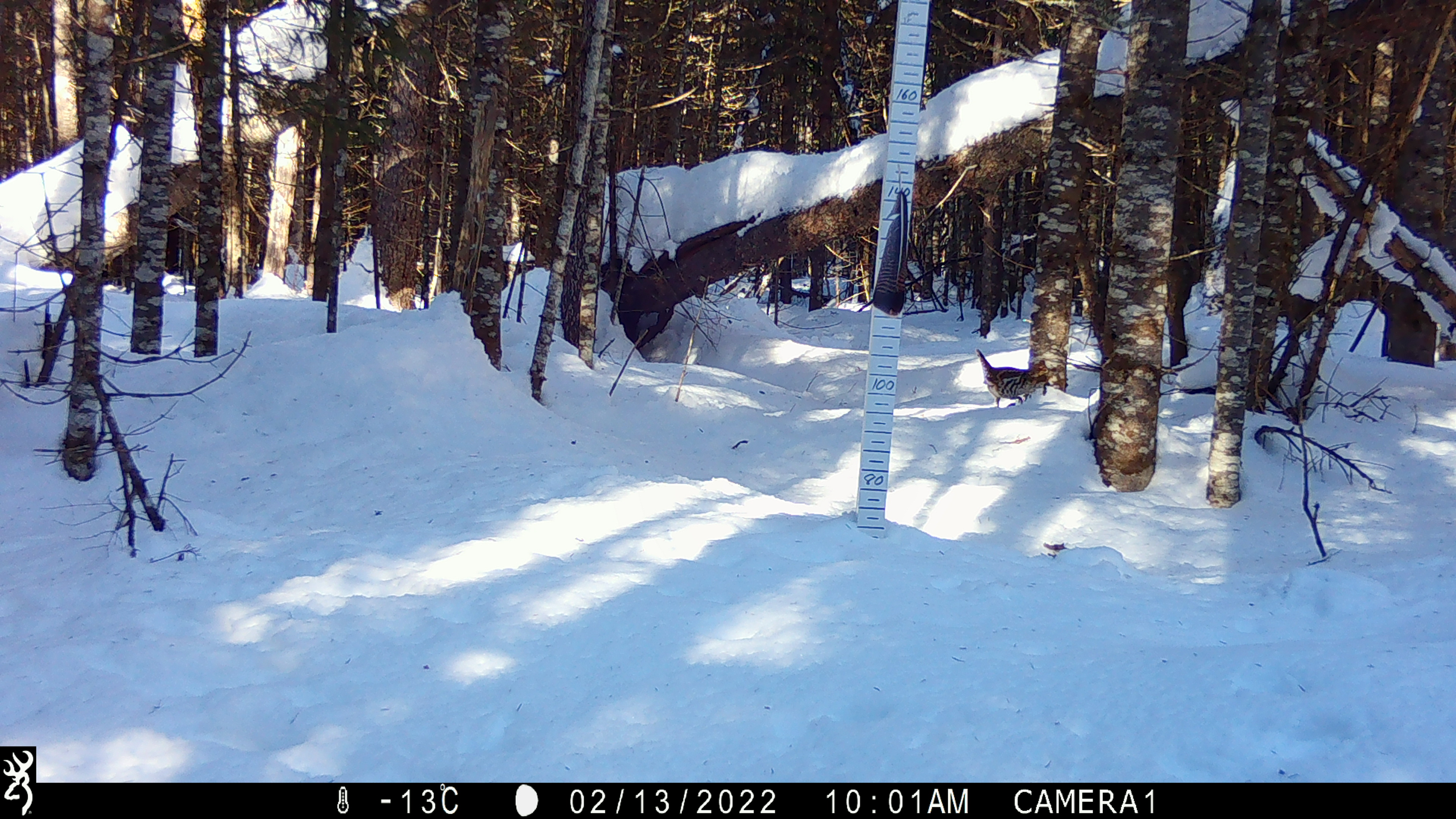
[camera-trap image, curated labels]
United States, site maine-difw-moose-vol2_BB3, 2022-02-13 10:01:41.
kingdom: Animalia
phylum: Chordata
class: Aves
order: Galliformes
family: Phasianidae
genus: Bonasa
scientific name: Bonasa umbellus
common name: ruffed grouse